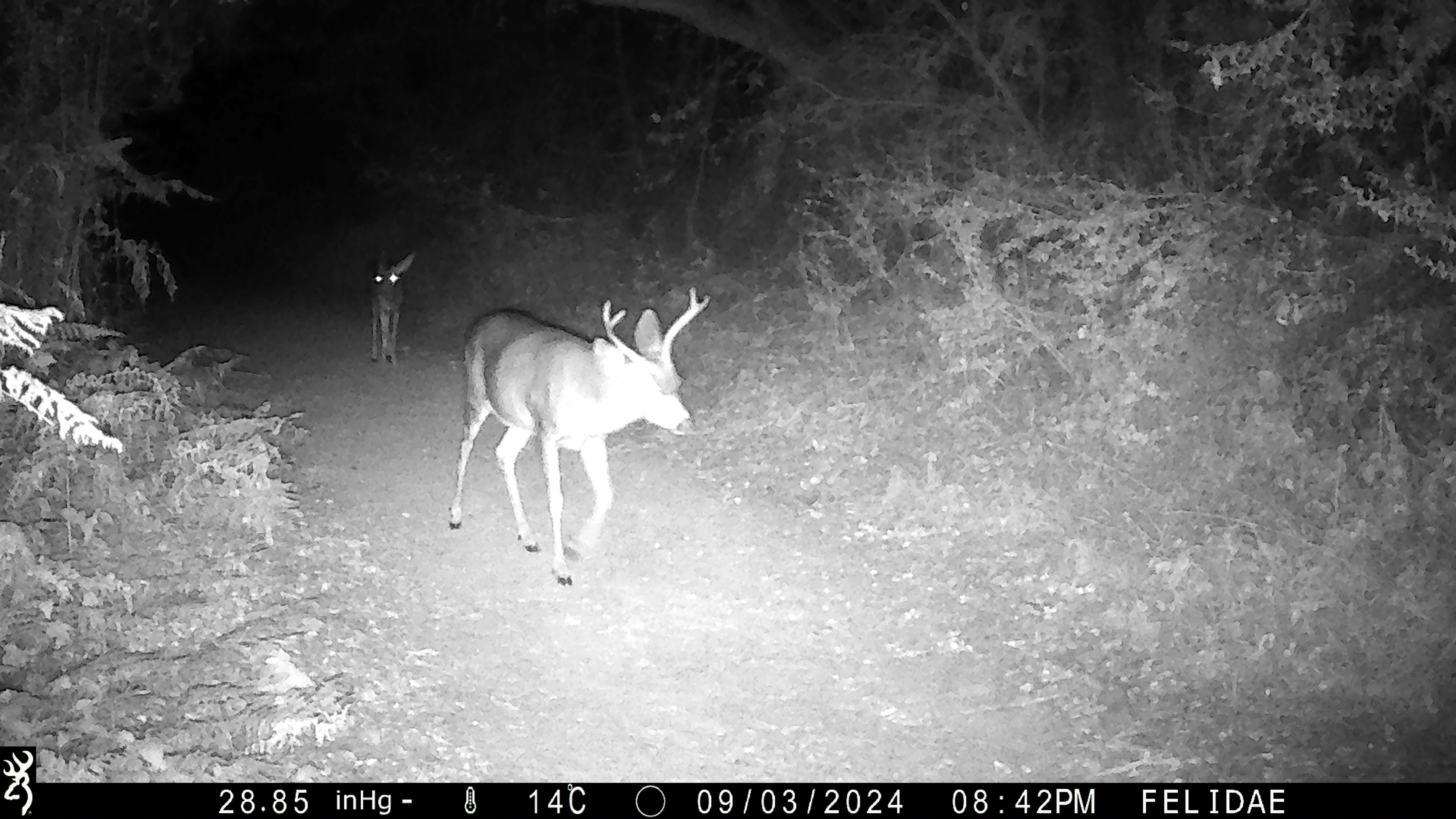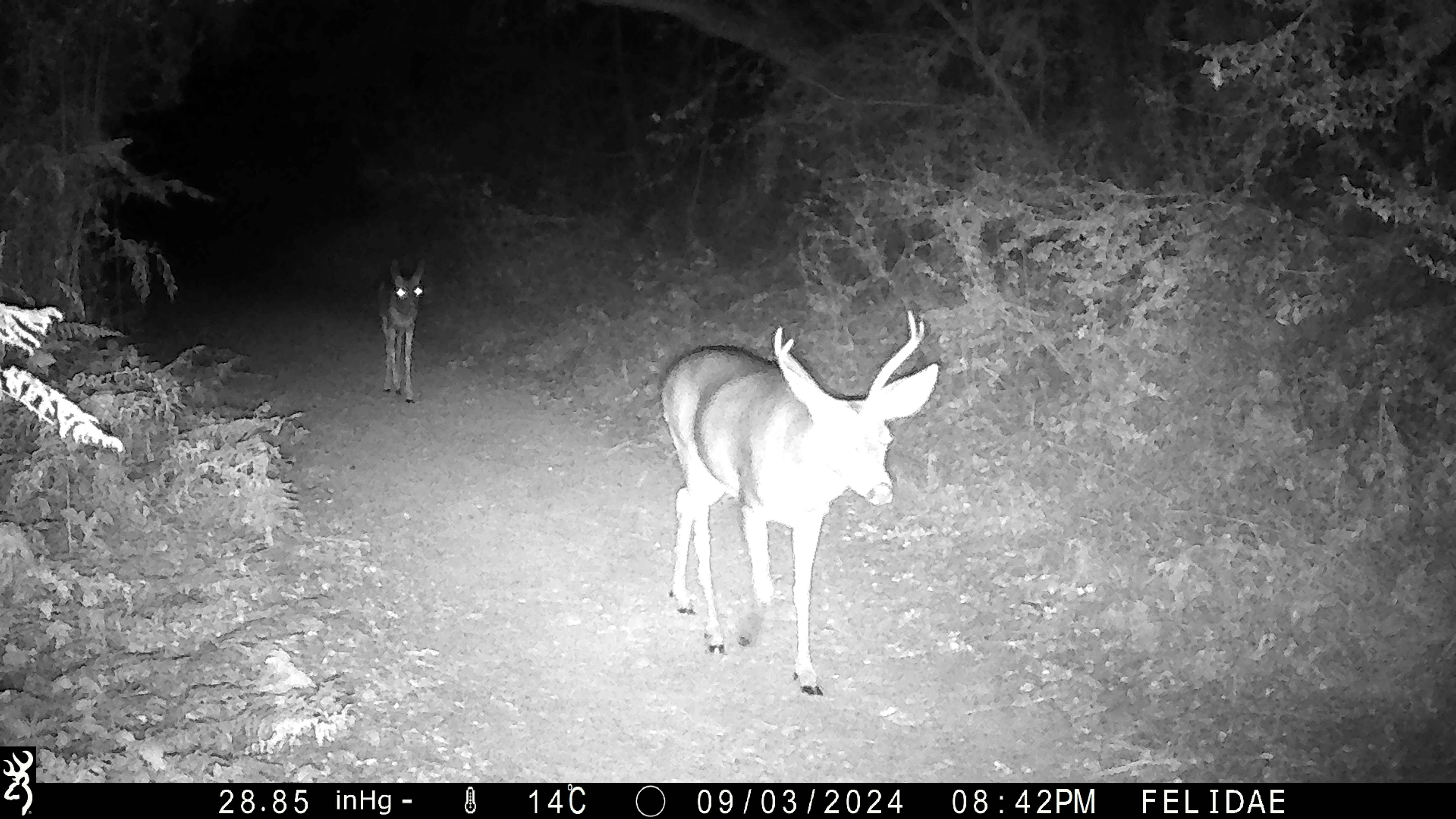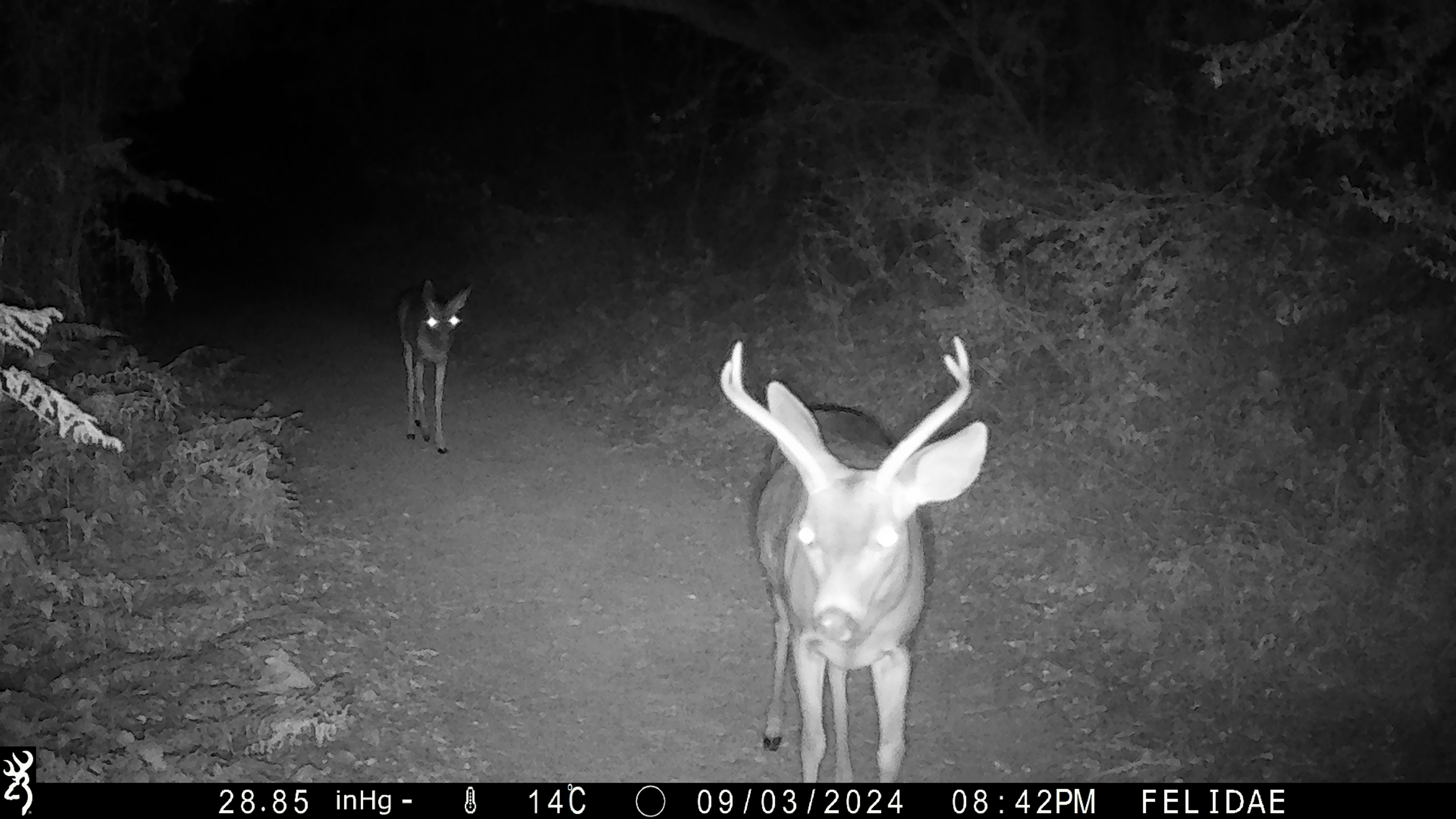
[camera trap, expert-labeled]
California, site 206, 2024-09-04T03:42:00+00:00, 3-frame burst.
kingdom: Animalia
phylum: Chordata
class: Mammalia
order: Artiodactyla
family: Cervidae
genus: Odocoileus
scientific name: Odocoileus hemionus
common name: mule deer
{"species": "mule deer (Odocoileus hemionus)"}